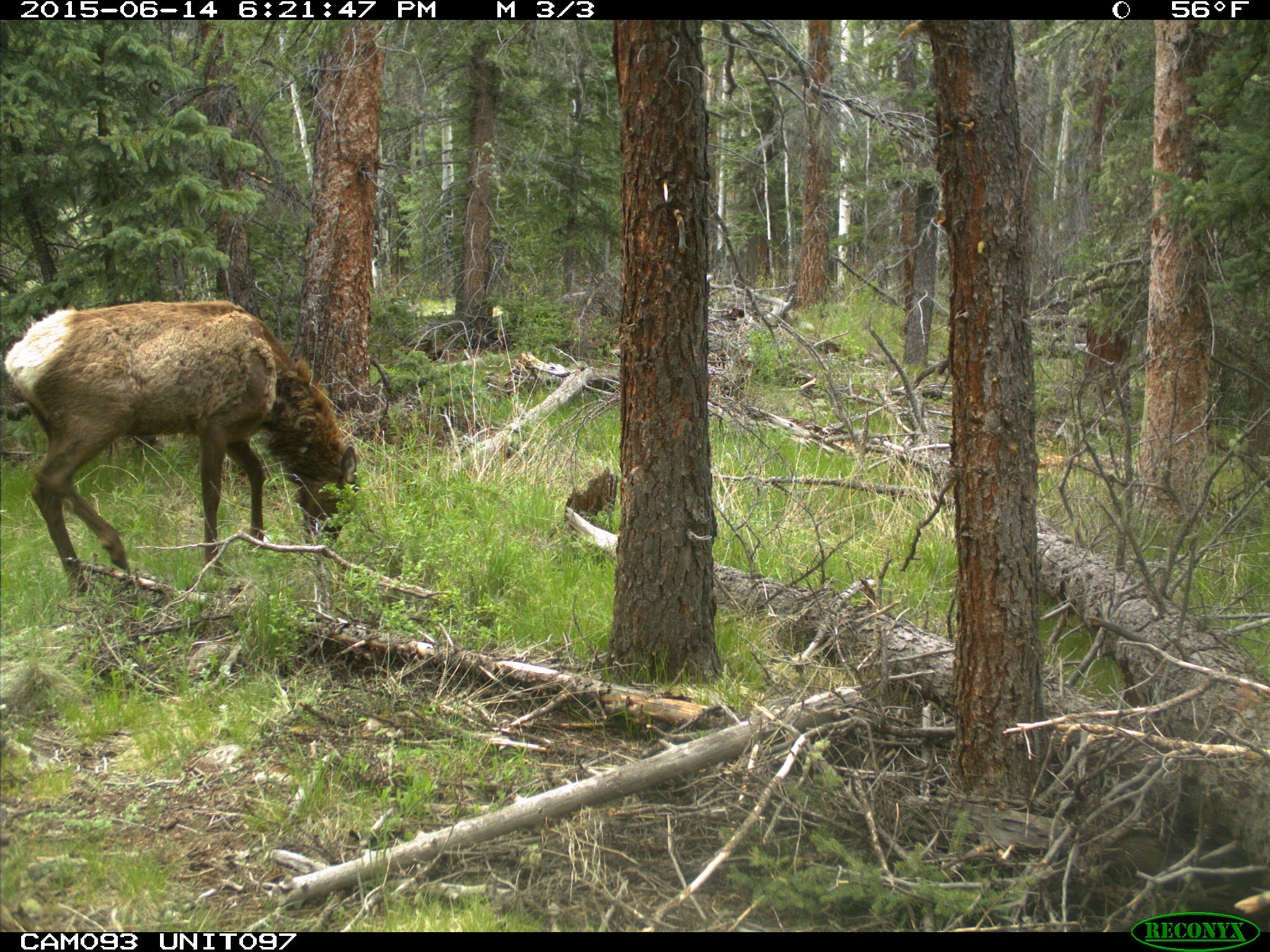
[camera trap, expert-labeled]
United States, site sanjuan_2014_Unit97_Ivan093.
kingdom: Animalia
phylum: Chordata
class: Mammalia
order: Artiodactyla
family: Cervidae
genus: Cervus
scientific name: Cervus elaphus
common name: red deer